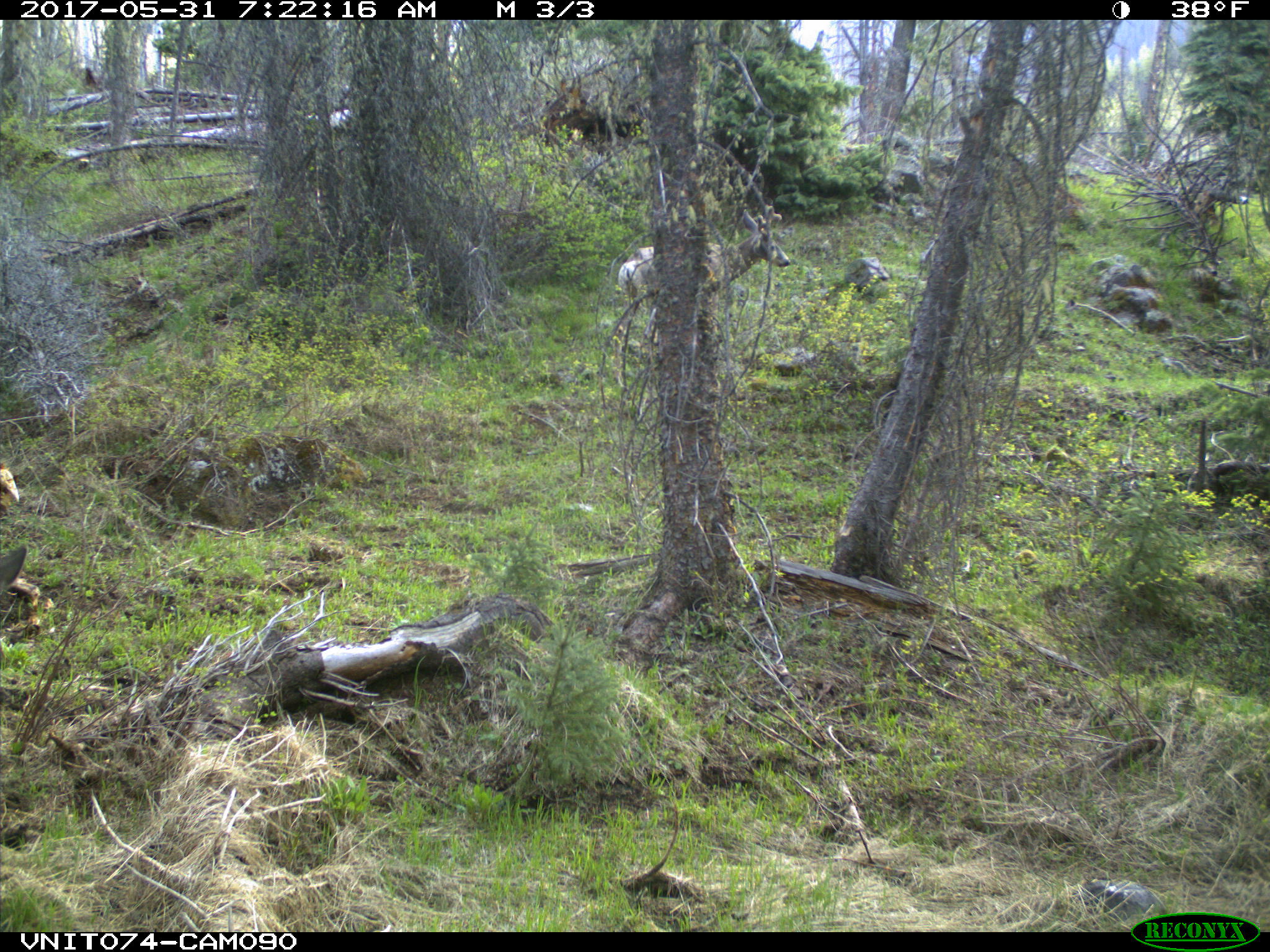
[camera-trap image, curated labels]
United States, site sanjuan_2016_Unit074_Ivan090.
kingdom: Animalia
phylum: Chordata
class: Mammalia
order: Artiodactyla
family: Cervidae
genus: Odocoileus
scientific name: Odocoileus hemionus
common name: mule deer